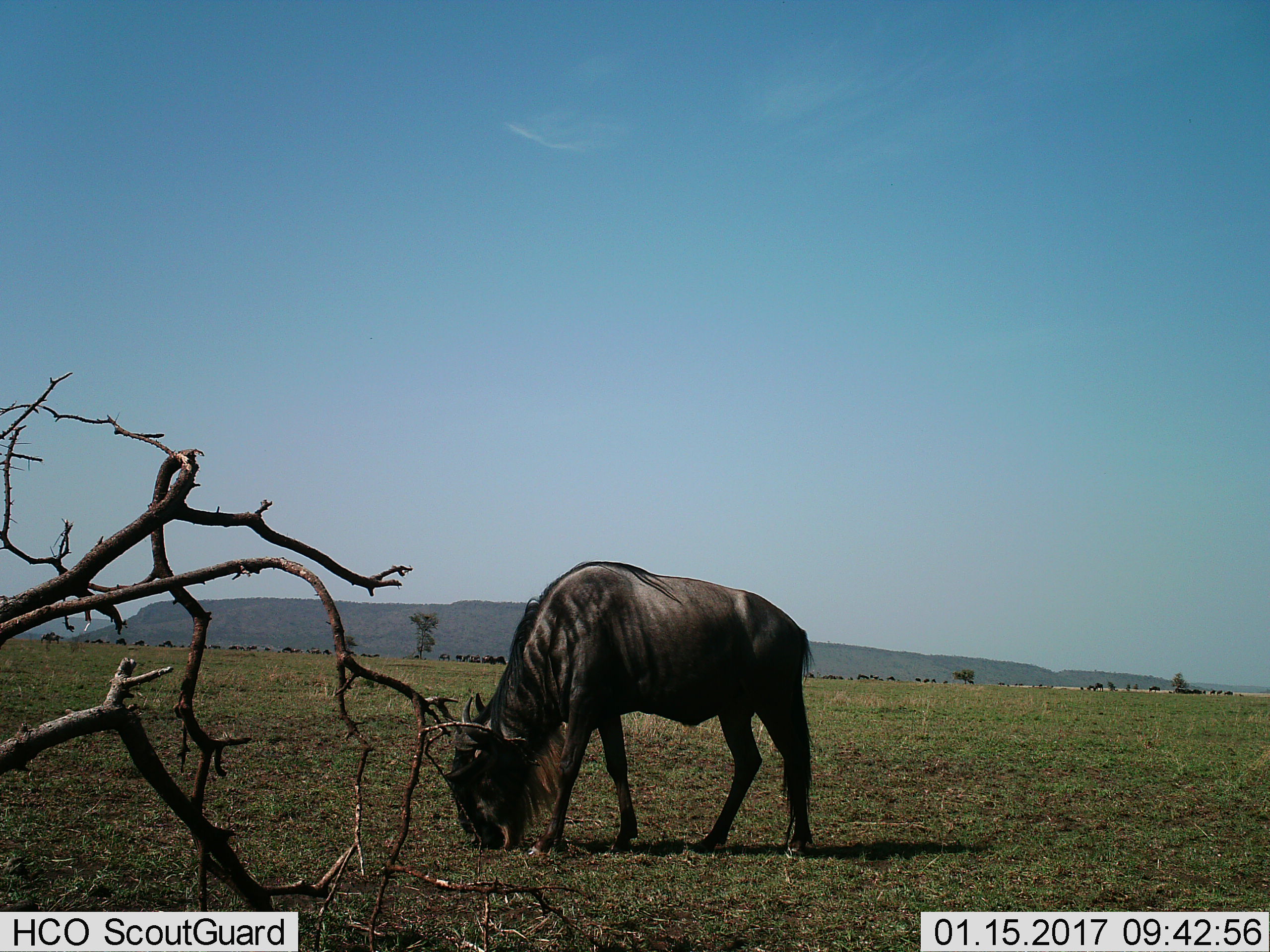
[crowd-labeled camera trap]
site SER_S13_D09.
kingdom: Animalia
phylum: Chordata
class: Mammalia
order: Artiodactyla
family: Bovidae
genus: Connochaetes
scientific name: Connochaetes taurinus taurinus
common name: blue wildebeest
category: wildebeestblue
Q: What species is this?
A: Wildebeestblue (blue wildebeest) (Connochaetes taurinus taurinus).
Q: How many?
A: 1.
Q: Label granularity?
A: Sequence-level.